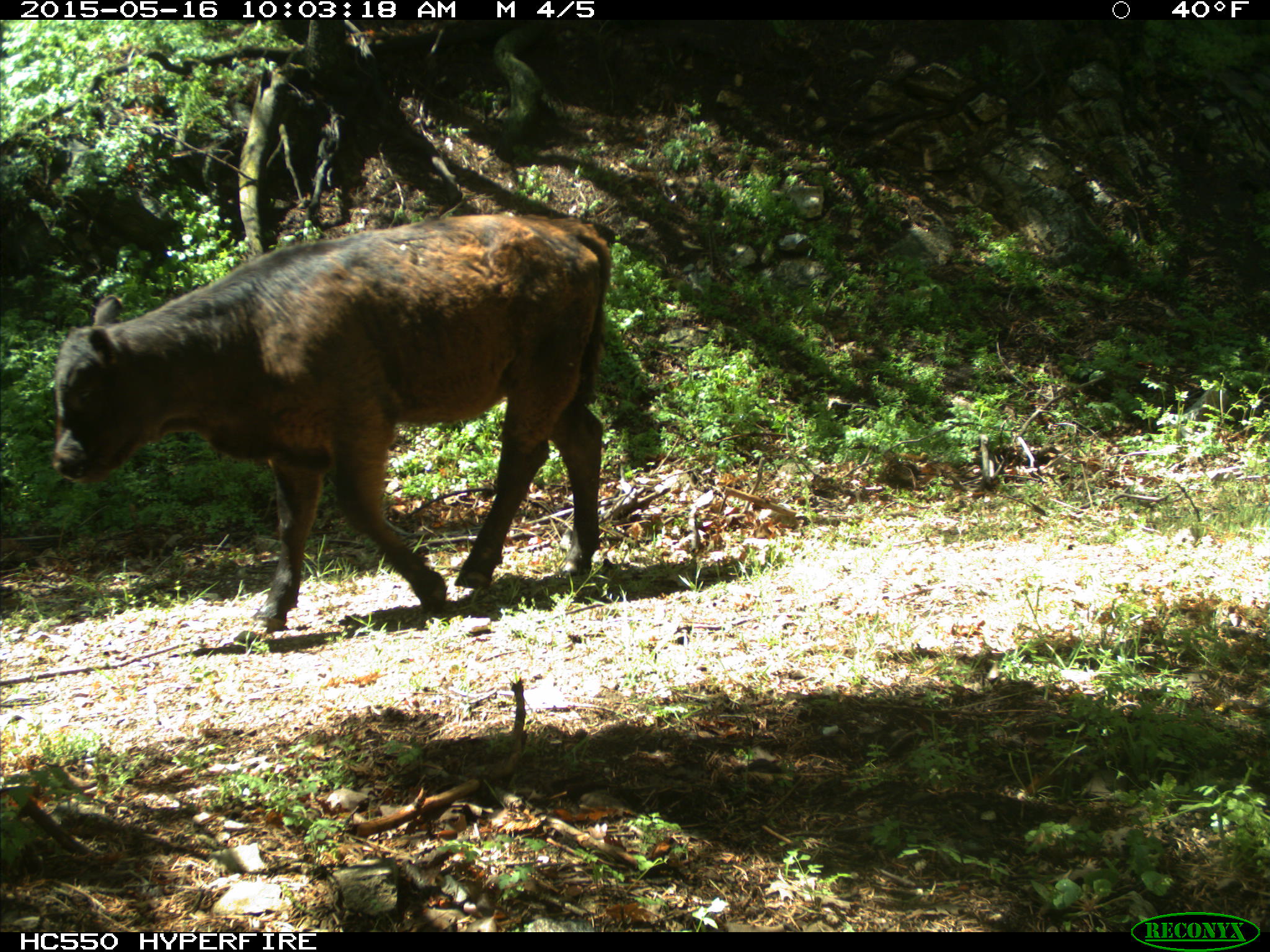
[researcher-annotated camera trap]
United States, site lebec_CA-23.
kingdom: Animalia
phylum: Chordata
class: Mammalia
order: Artiodactyla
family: Bovidae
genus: Bos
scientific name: Bos taurus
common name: domestic cow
Bos taurus (domestic cow).